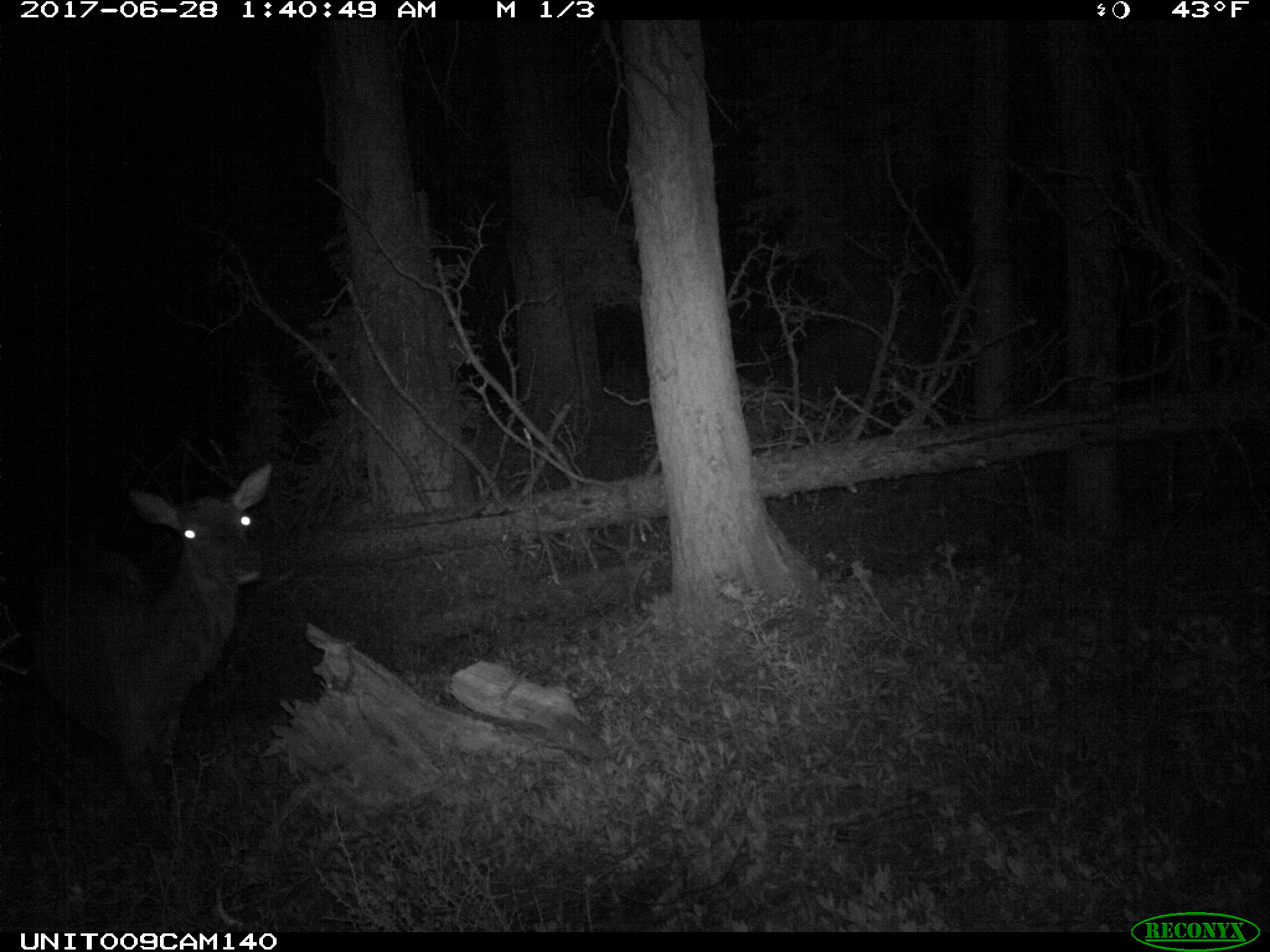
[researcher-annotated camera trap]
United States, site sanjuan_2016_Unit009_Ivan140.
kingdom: Animalia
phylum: Chordata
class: Mammalia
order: Artiodactyla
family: Cervidae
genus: Cervus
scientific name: Cervus elaphus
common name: red deer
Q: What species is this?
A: Cervus elaphus (red deer).